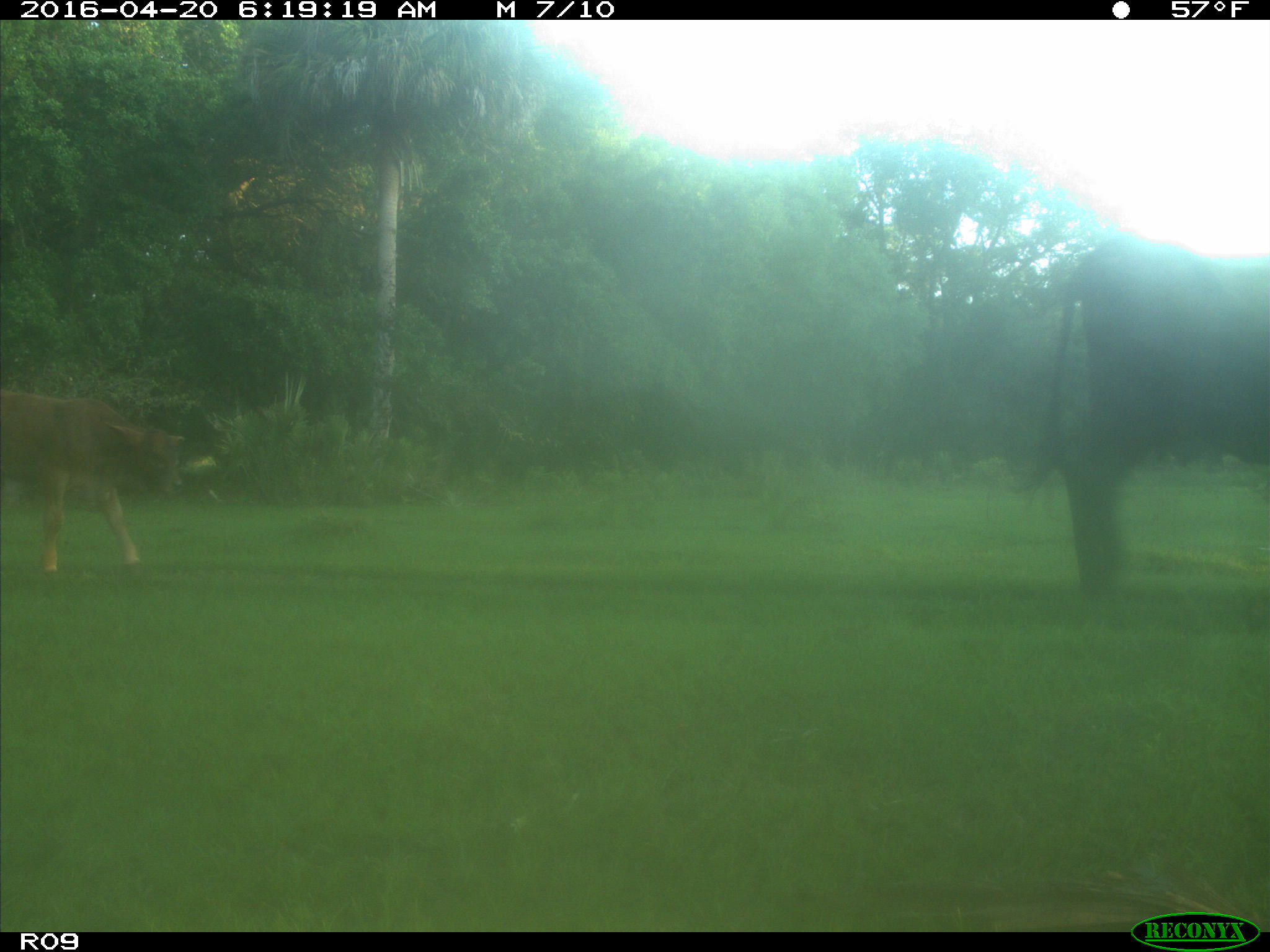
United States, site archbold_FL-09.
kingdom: Animalia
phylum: Chordata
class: Mammalia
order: Artiodactyla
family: Bovidae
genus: Bos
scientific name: Bos taurus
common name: domestic cow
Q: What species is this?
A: Bos taurus (domestic cow).